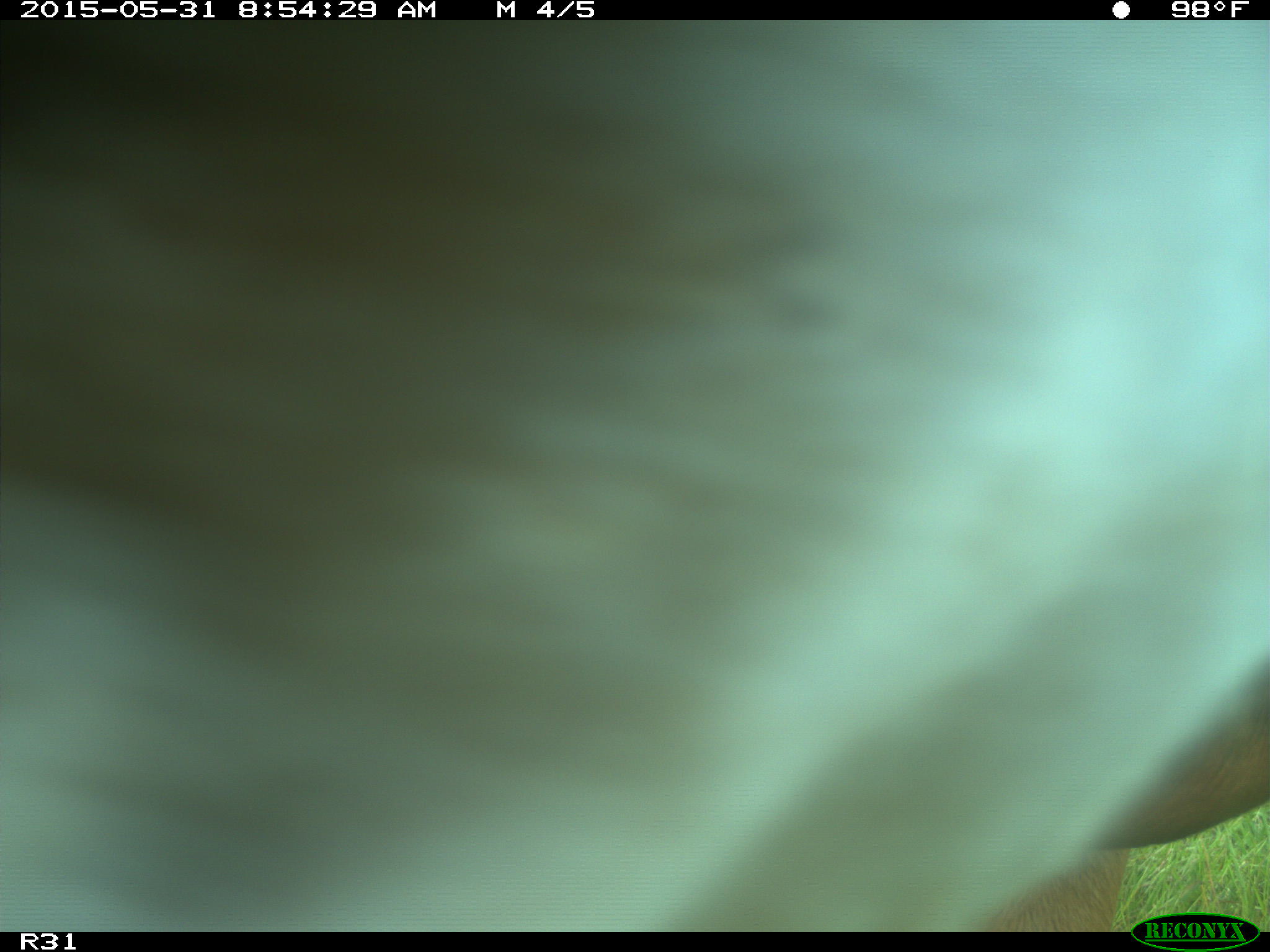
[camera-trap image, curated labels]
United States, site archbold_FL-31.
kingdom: Animalia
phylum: Chordata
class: Mammalia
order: Artiodactyla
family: Bovidae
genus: Bos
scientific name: Bos taurus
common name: domestic cow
Bos taurus (domestic cow).